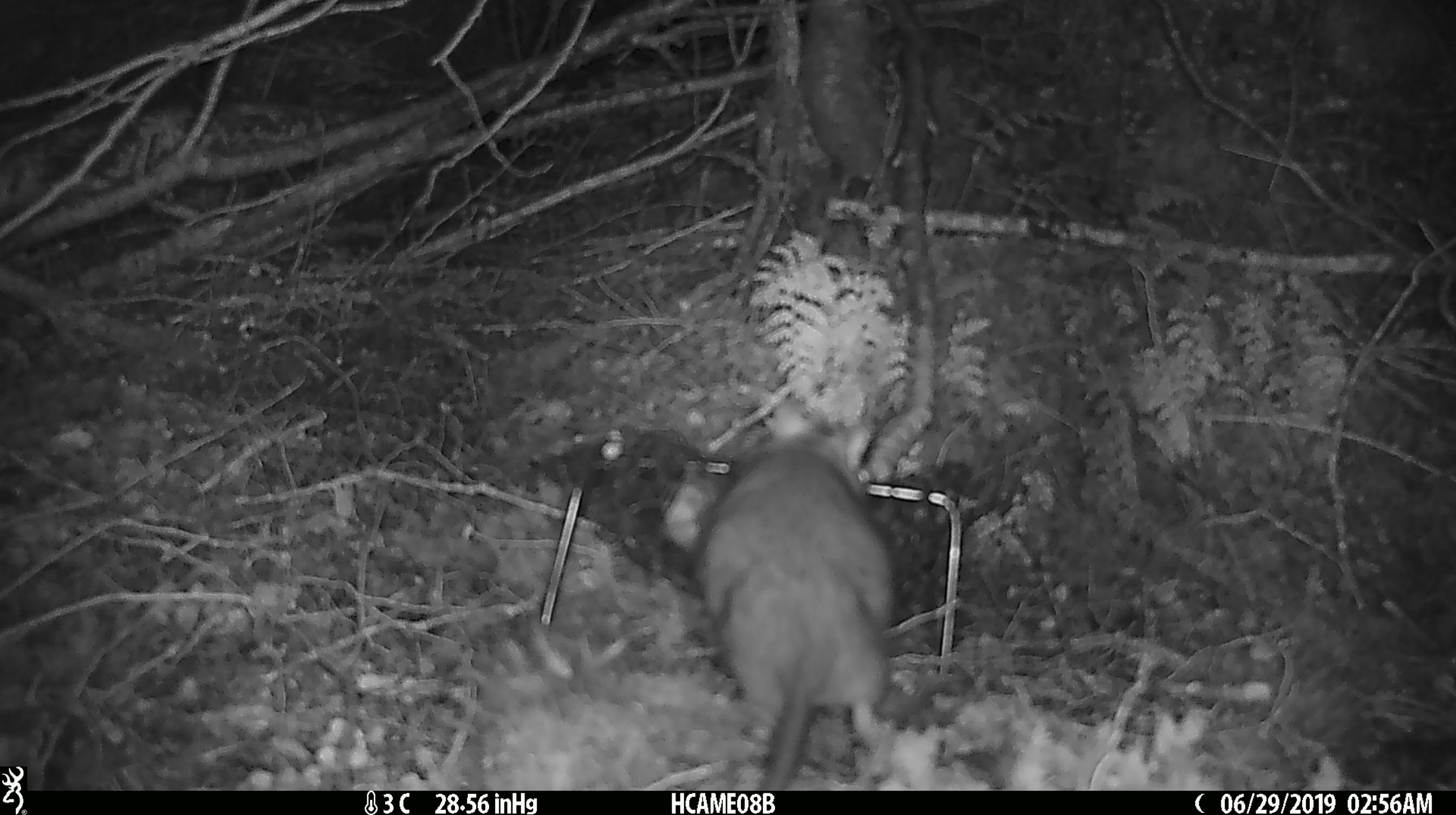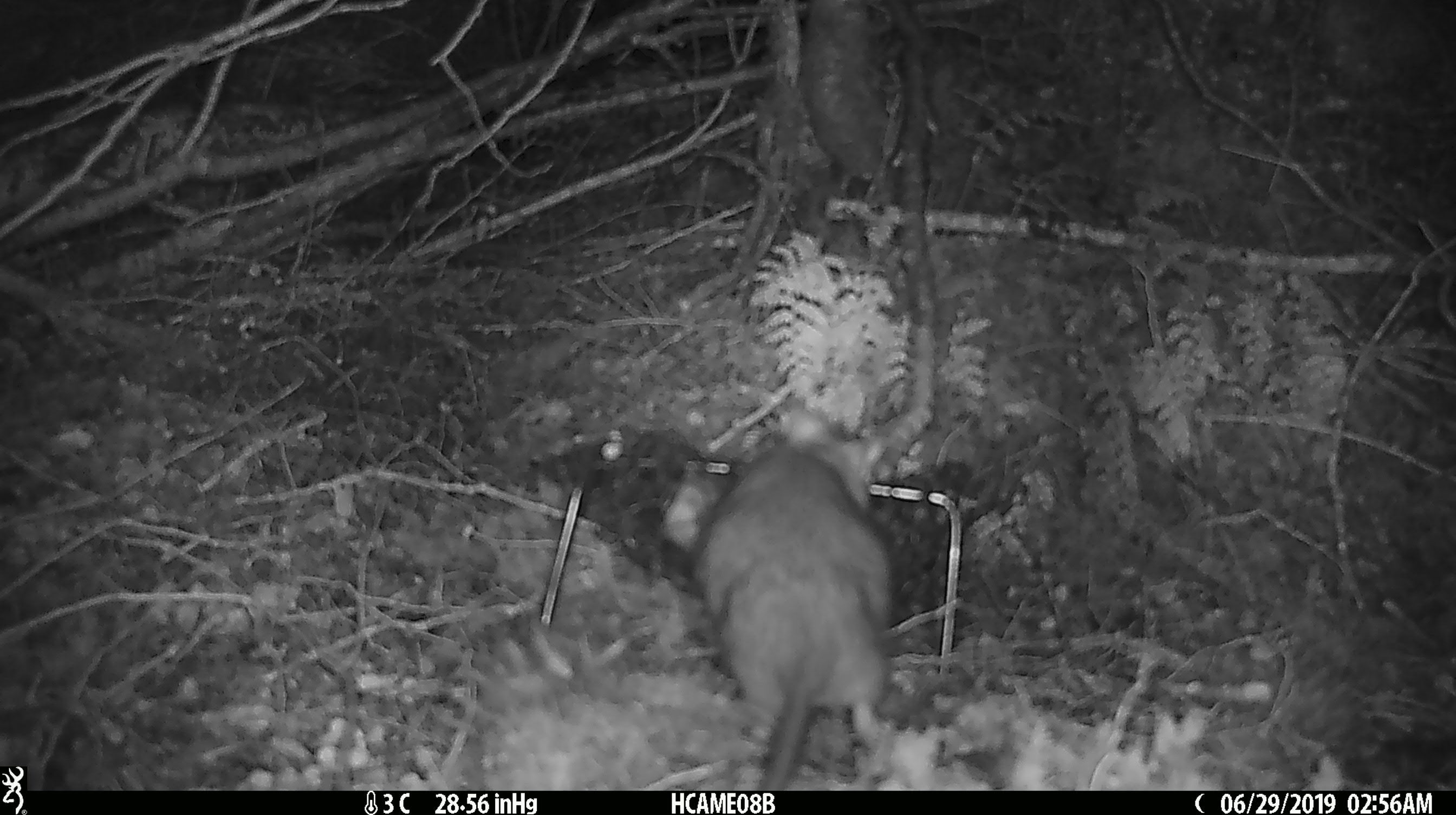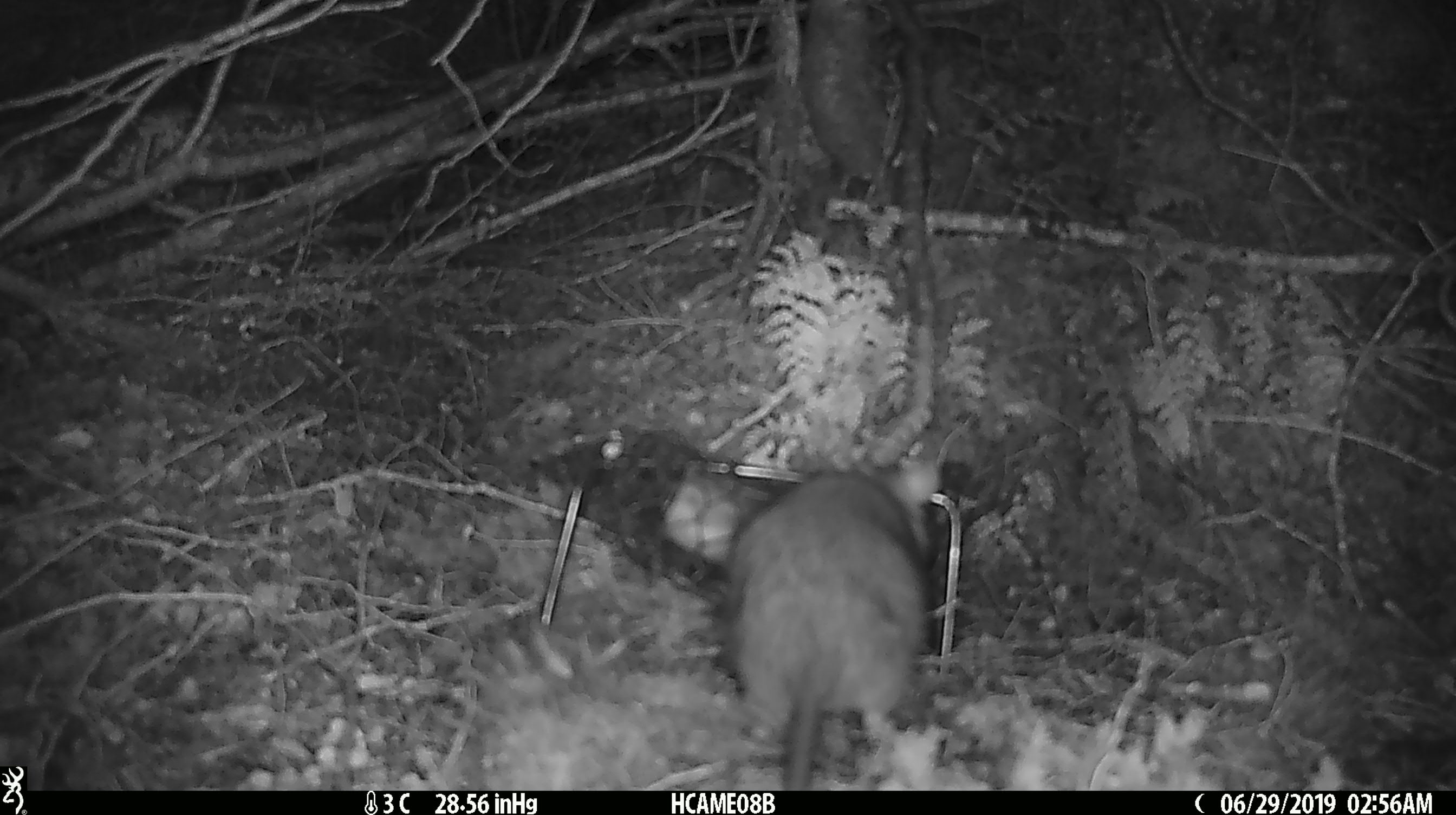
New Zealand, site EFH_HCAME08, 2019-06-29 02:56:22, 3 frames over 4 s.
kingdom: Animalia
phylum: Chordata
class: Mammalia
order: Rodentia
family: Muridae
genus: Rattus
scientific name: Rattus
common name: rat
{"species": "rat (Rattus)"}